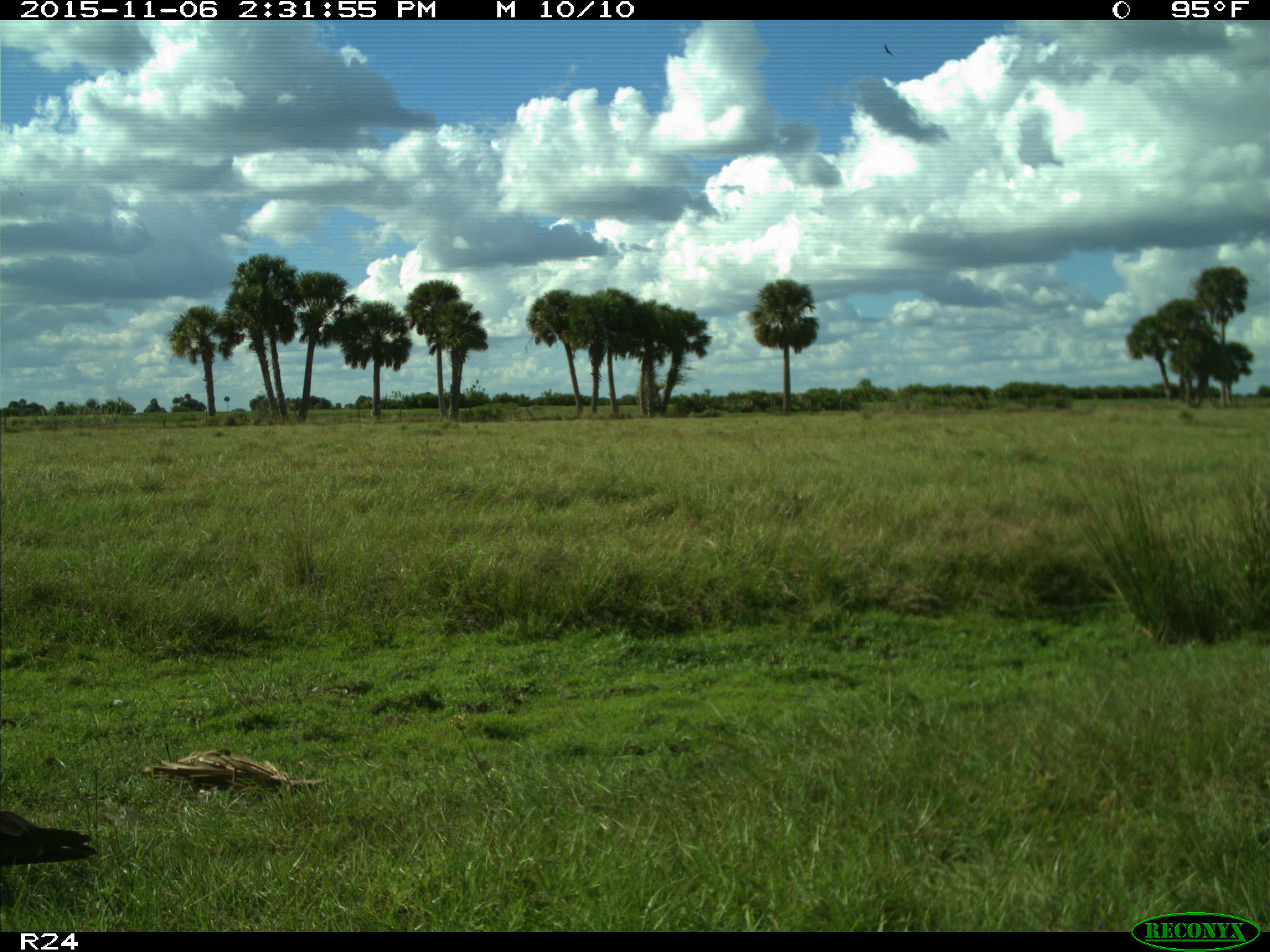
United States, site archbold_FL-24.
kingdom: Animalia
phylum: Chordata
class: Aves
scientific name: Aves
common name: birds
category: unidentified bird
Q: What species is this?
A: Unidentified bird (birds) (Aves).